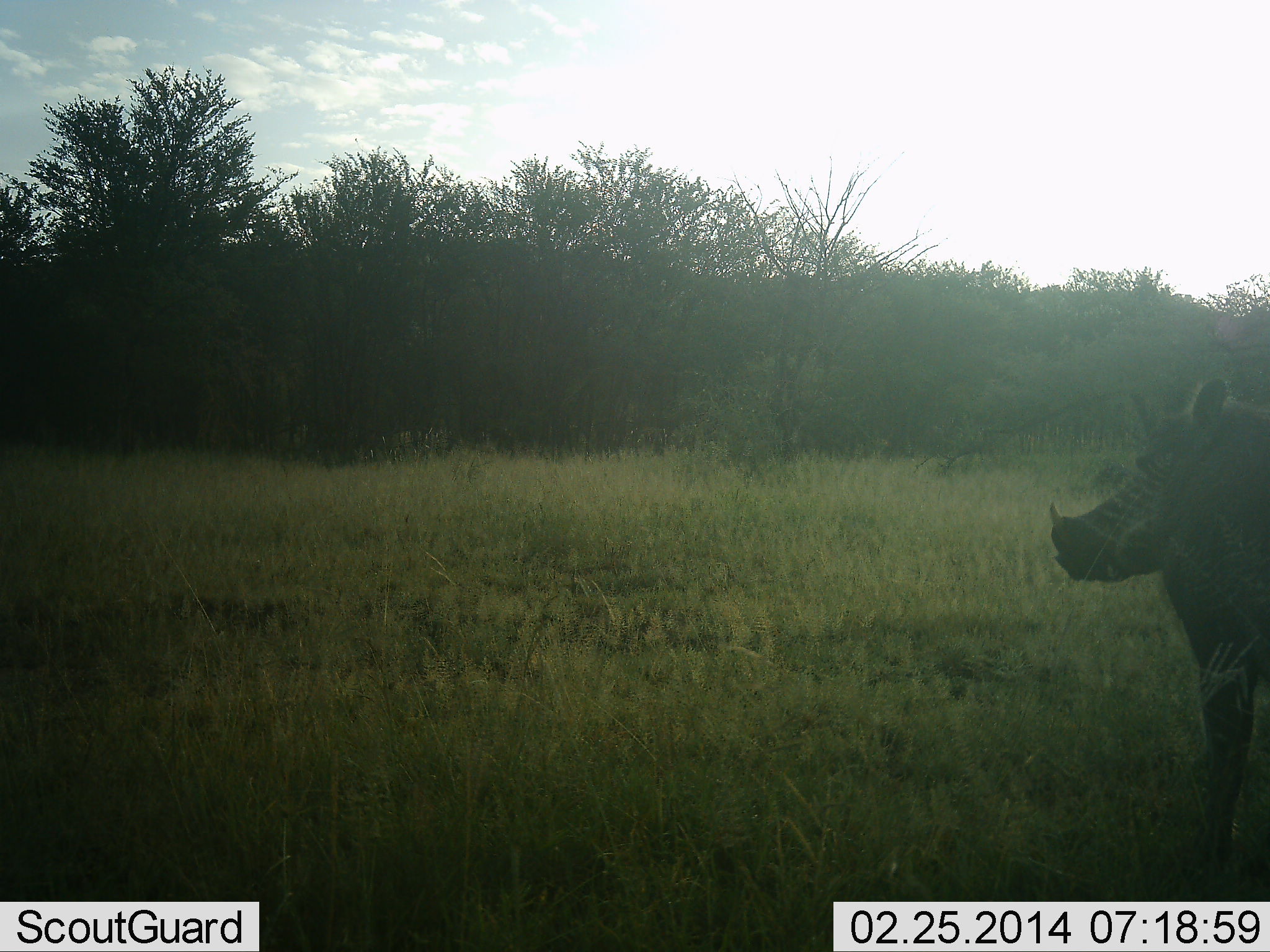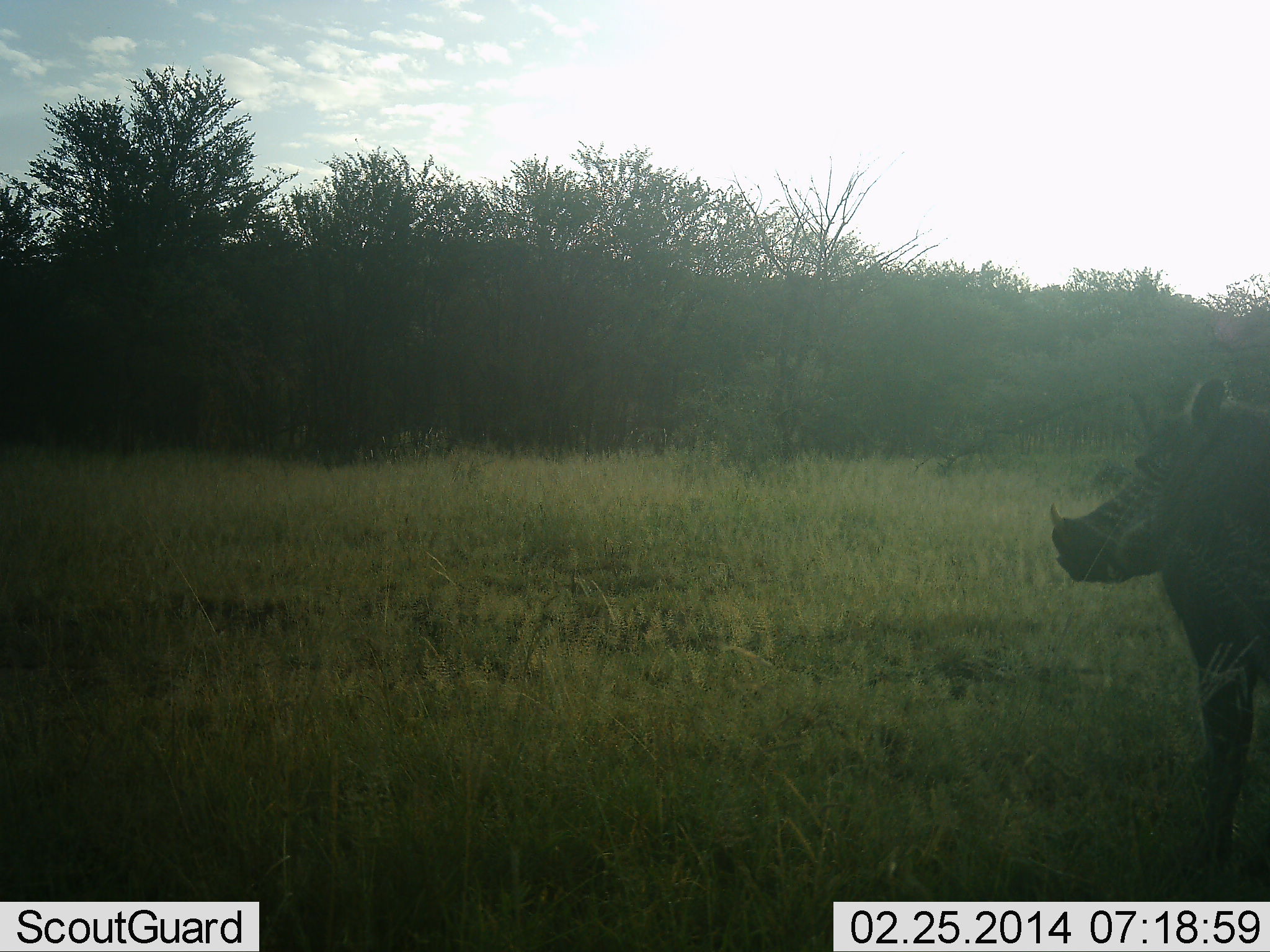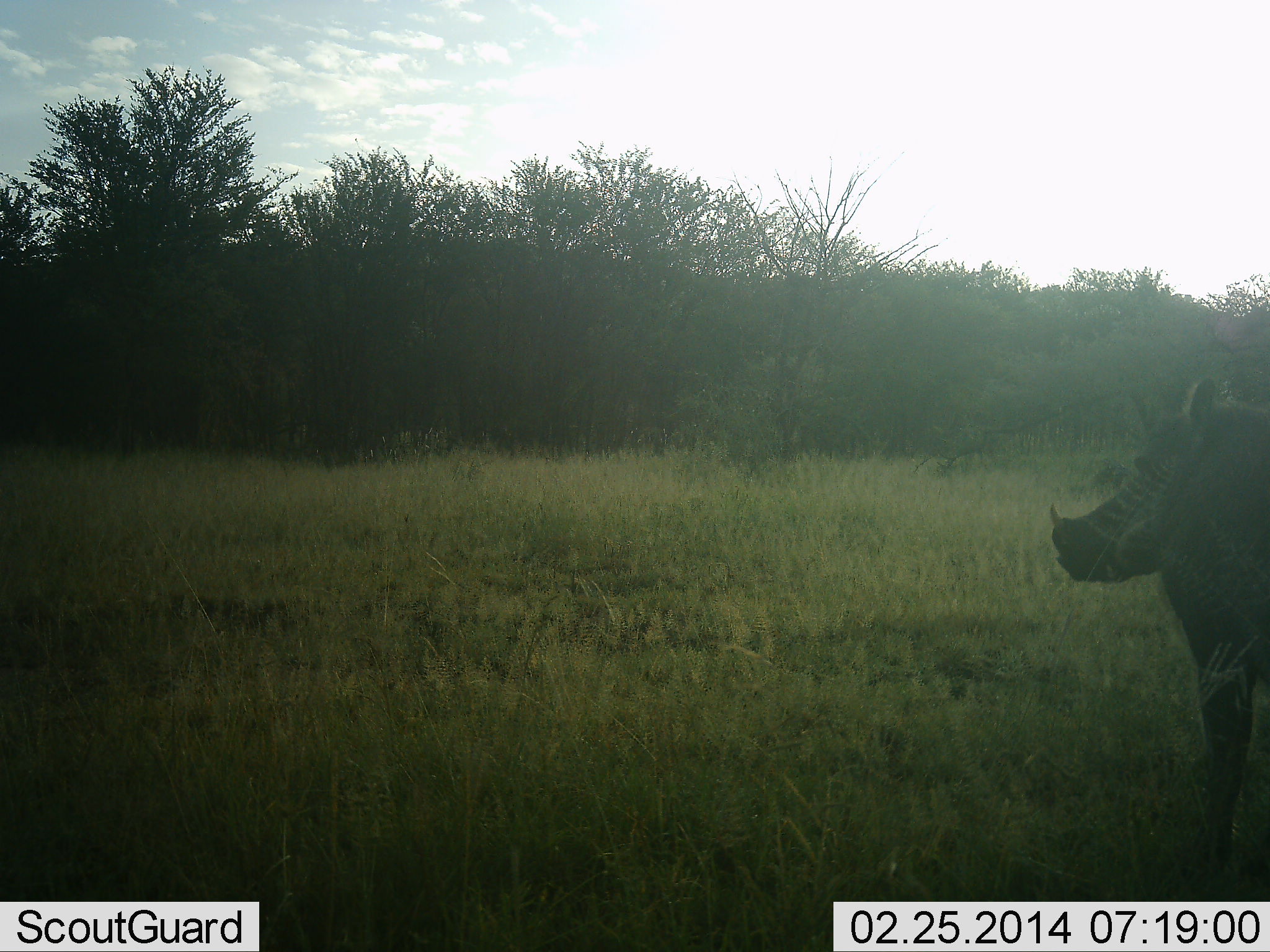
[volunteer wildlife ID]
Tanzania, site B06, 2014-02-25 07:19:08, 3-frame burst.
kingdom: Animalia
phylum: Chordata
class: Mammalia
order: Artiodactyla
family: Suidae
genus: Phacochoerus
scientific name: Phacochoerus africanus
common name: warthog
Warthog (Phacochoerus africanus), count 1. Behavior (volunteer vote fractions): standing 100%, resting 10%, moving 0%, interacting 0%. Young present (vote fraction): 0%. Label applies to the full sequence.